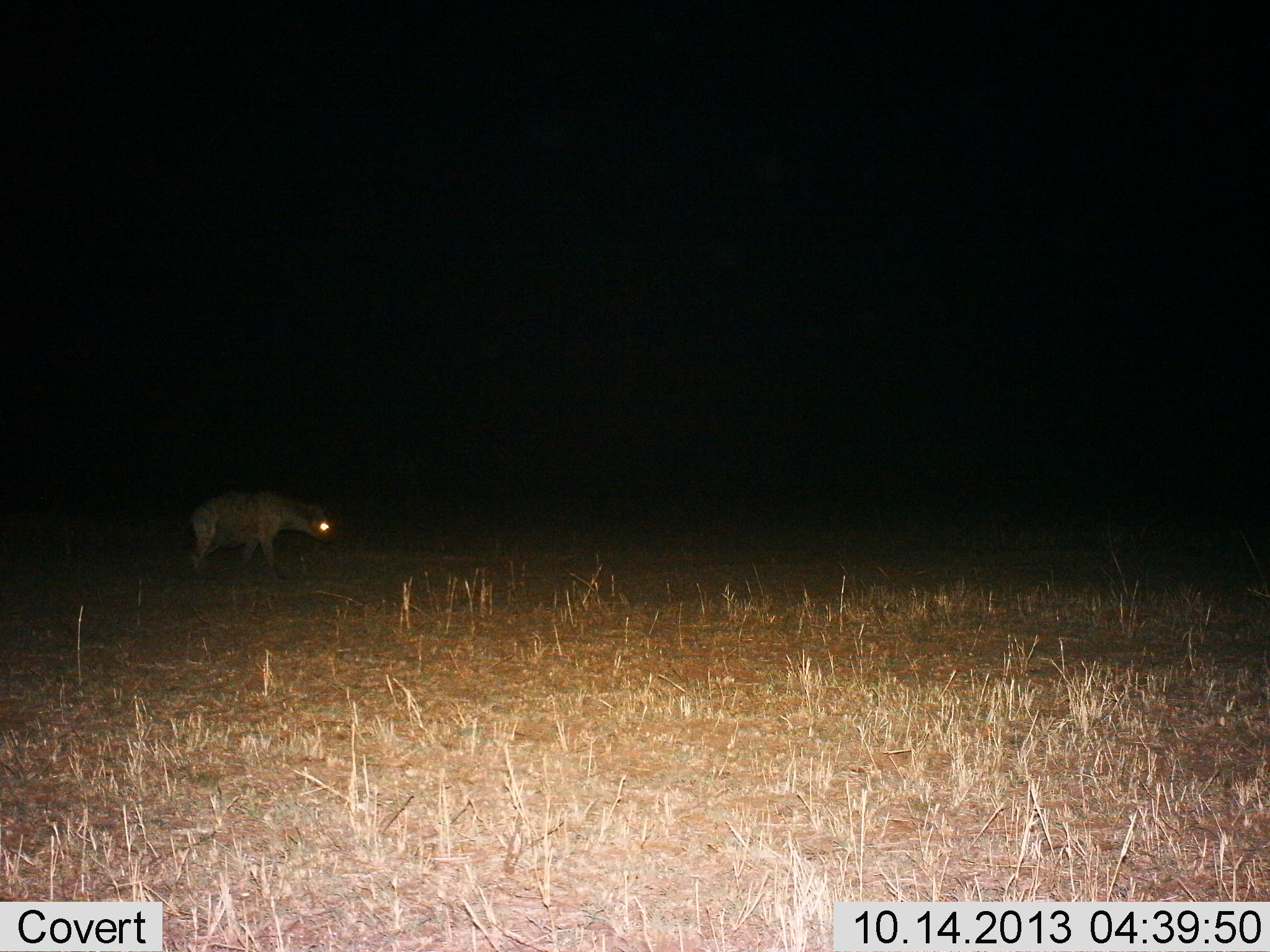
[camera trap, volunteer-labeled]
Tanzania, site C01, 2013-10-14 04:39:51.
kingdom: Animalia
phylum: Chordata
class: Mammalia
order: Carnivora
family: Hyaenidae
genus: Crocuta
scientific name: Crocuta crocuta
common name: spotted hyena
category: hyenaspotted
Hyenaspotted (spotted hyena) (Crocuta crocuta), count 1. Behavior (volunteer vote fractions): standing 30%, resting 0%, moving 70%, interacting 0%. Young present (vote fraction): 0%. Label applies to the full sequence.